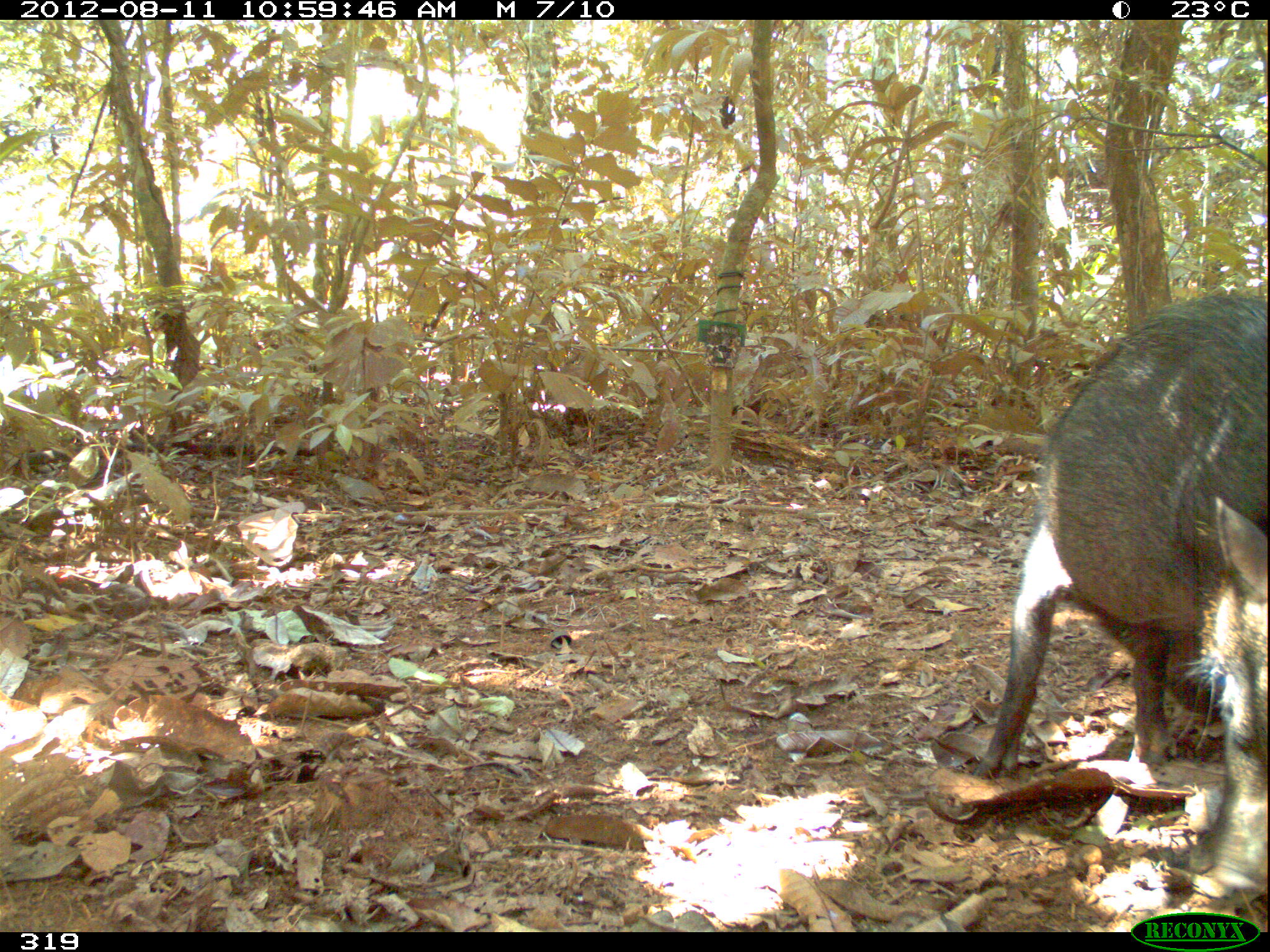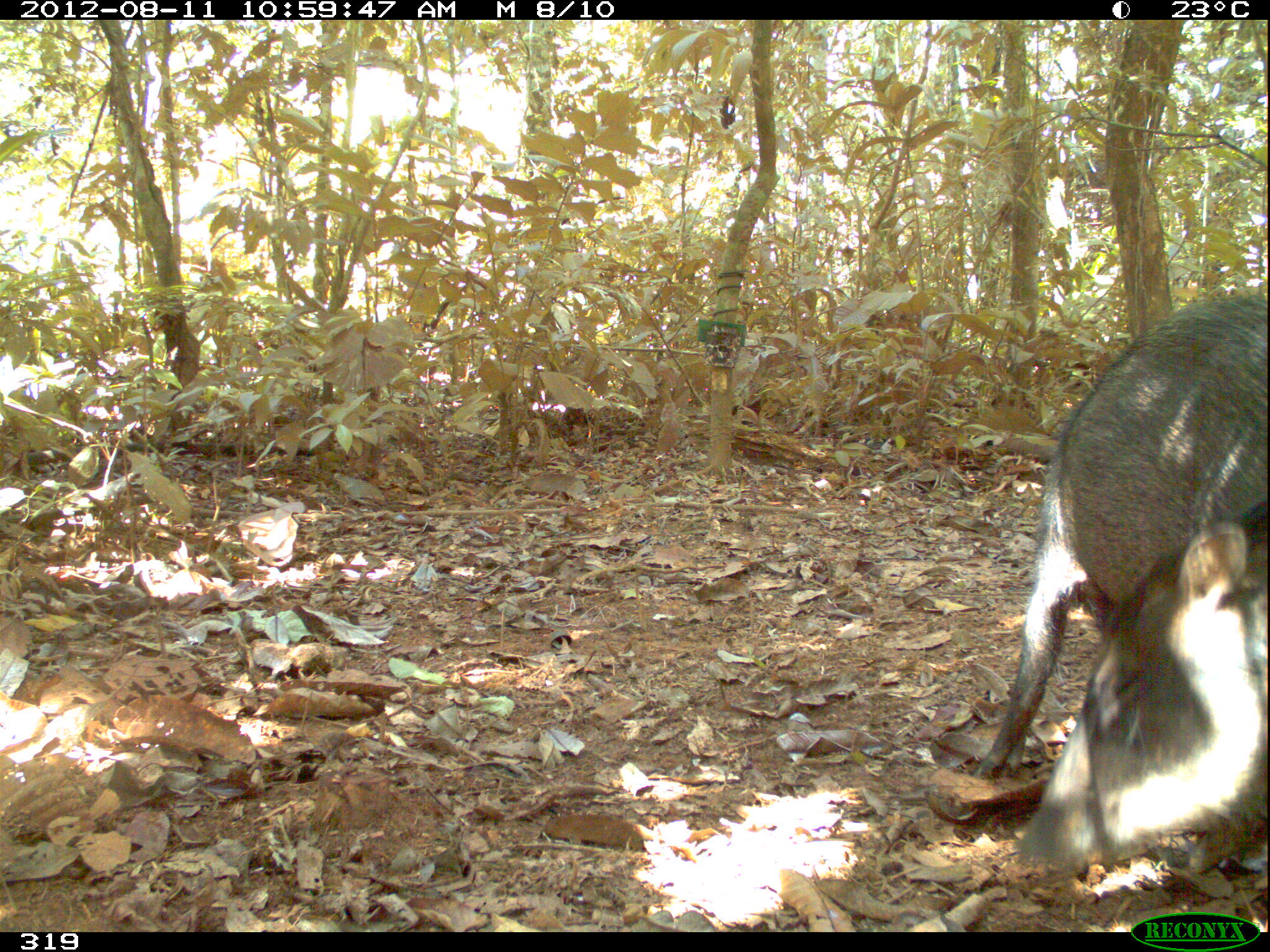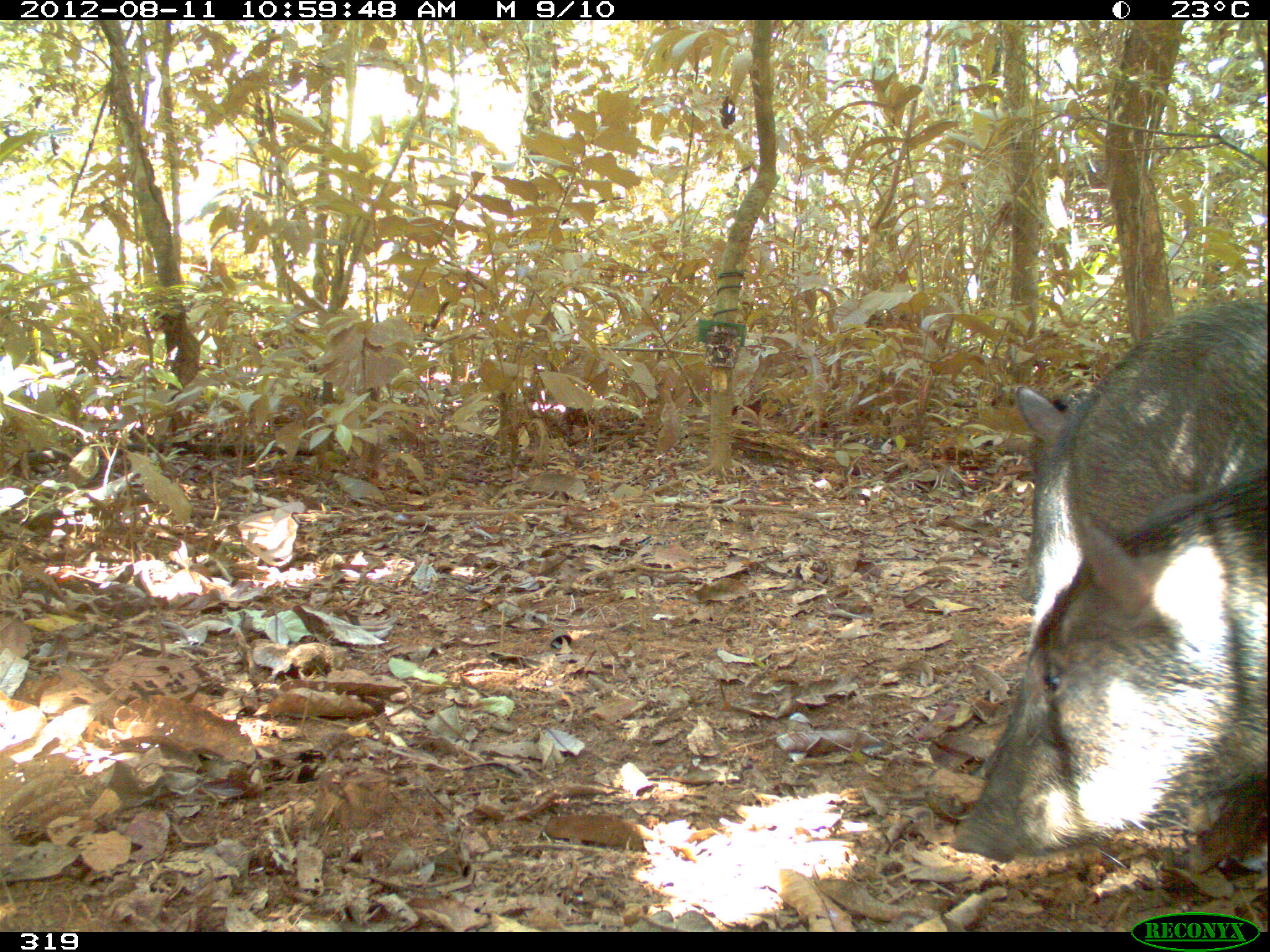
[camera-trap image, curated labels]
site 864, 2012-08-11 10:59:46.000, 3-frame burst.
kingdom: Animalia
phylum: Chordata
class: Mammalia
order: Artiodactyla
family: Tayassuidae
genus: Tayassu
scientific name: Tayassu pecari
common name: white-lipped peccary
Tayassu pecari (white-lipped peccary).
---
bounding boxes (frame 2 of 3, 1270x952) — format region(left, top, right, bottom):
tayassu pecari: region(965, 296, 1266, 777); region(1017, 497, 1269, 878)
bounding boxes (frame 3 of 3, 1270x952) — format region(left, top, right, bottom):
tayassu pecari: region(956, 468, 1267, 877); region(1015, 300, 1262, 647)